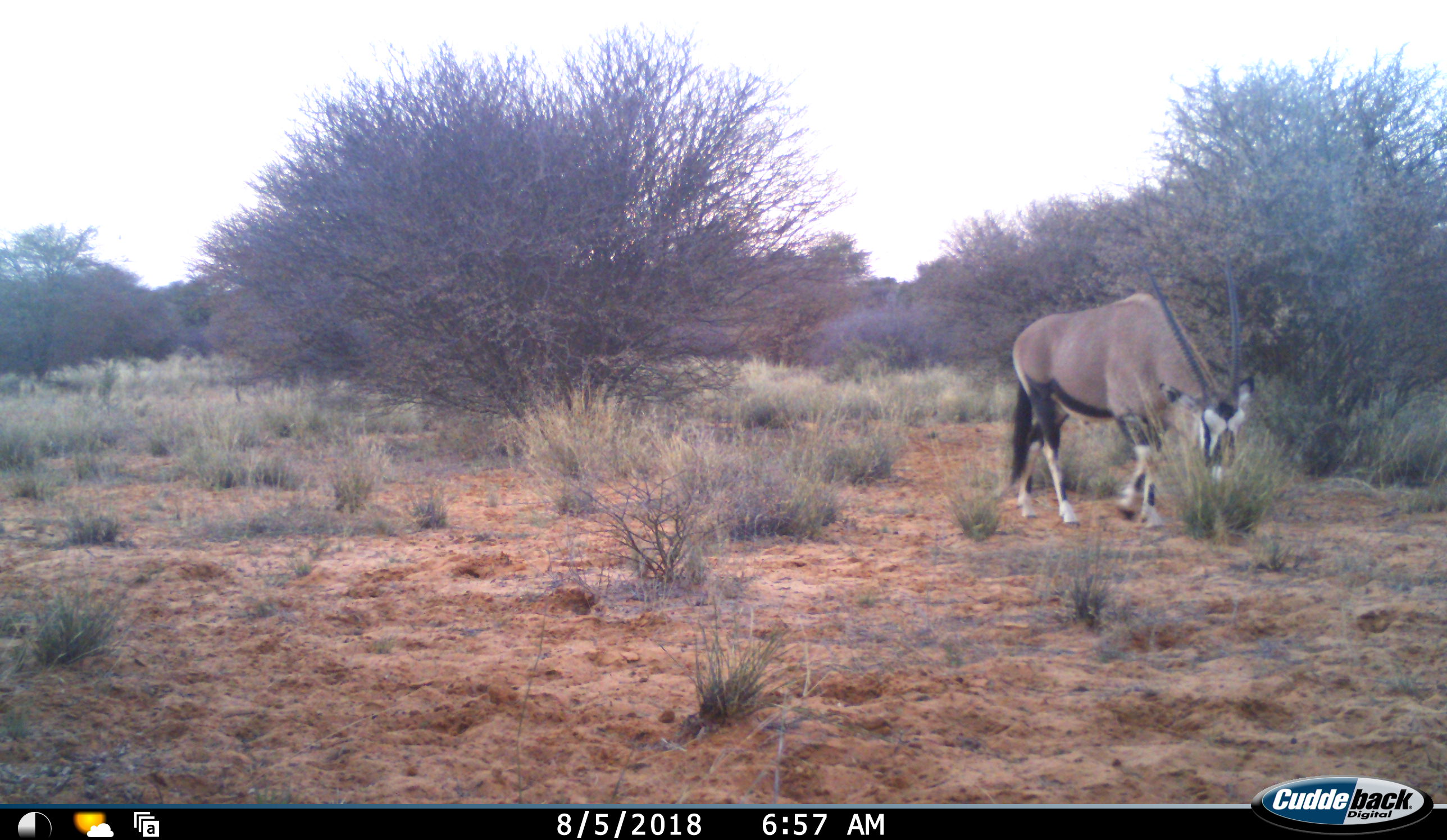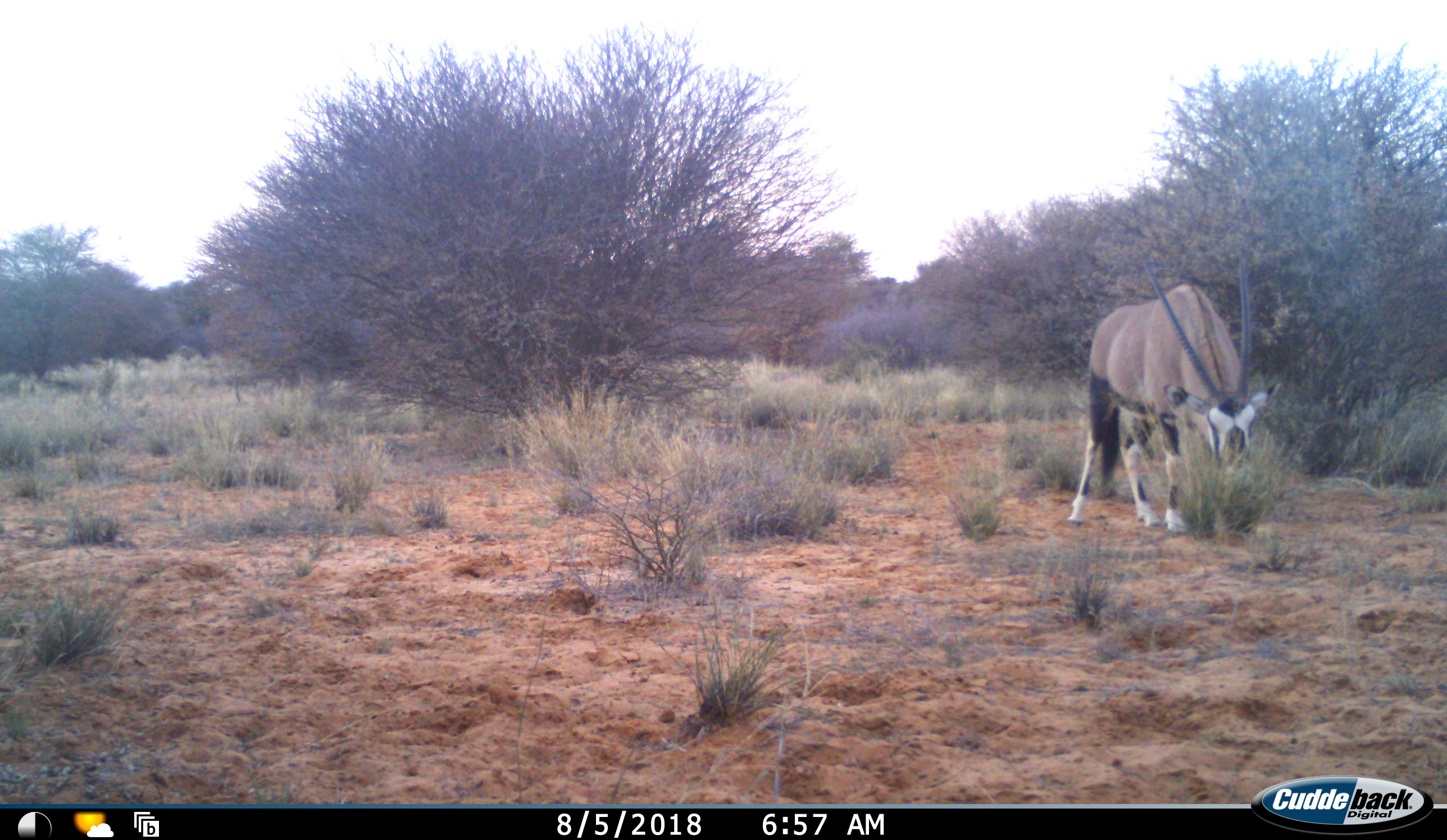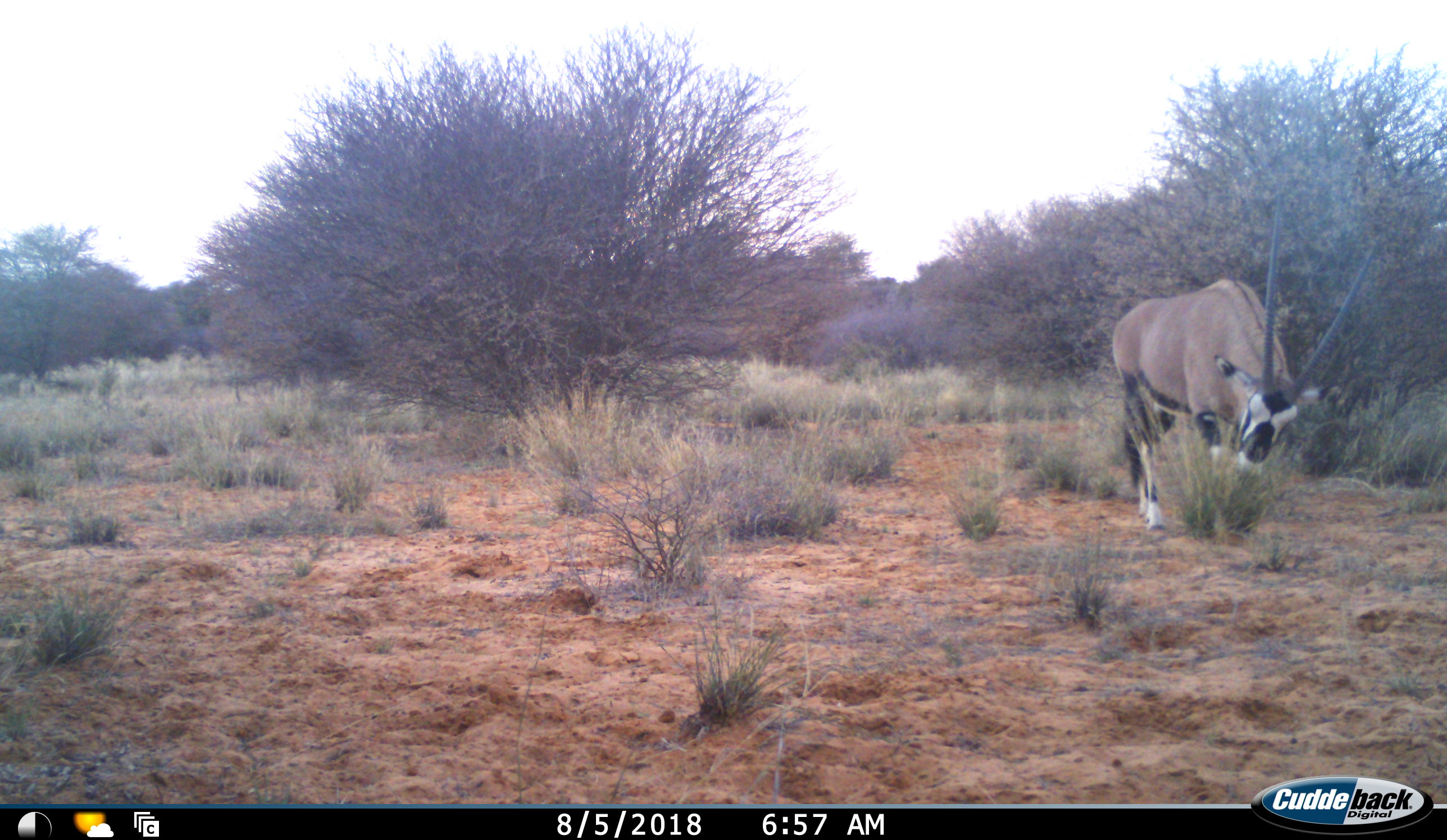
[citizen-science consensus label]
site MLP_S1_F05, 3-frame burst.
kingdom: Animalia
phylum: Chordata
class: Mammalia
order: Artiodactyla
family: Bovidae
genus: Oryx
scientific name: Oryx gazella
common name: gemsbok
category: oryx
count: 1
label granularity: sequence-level